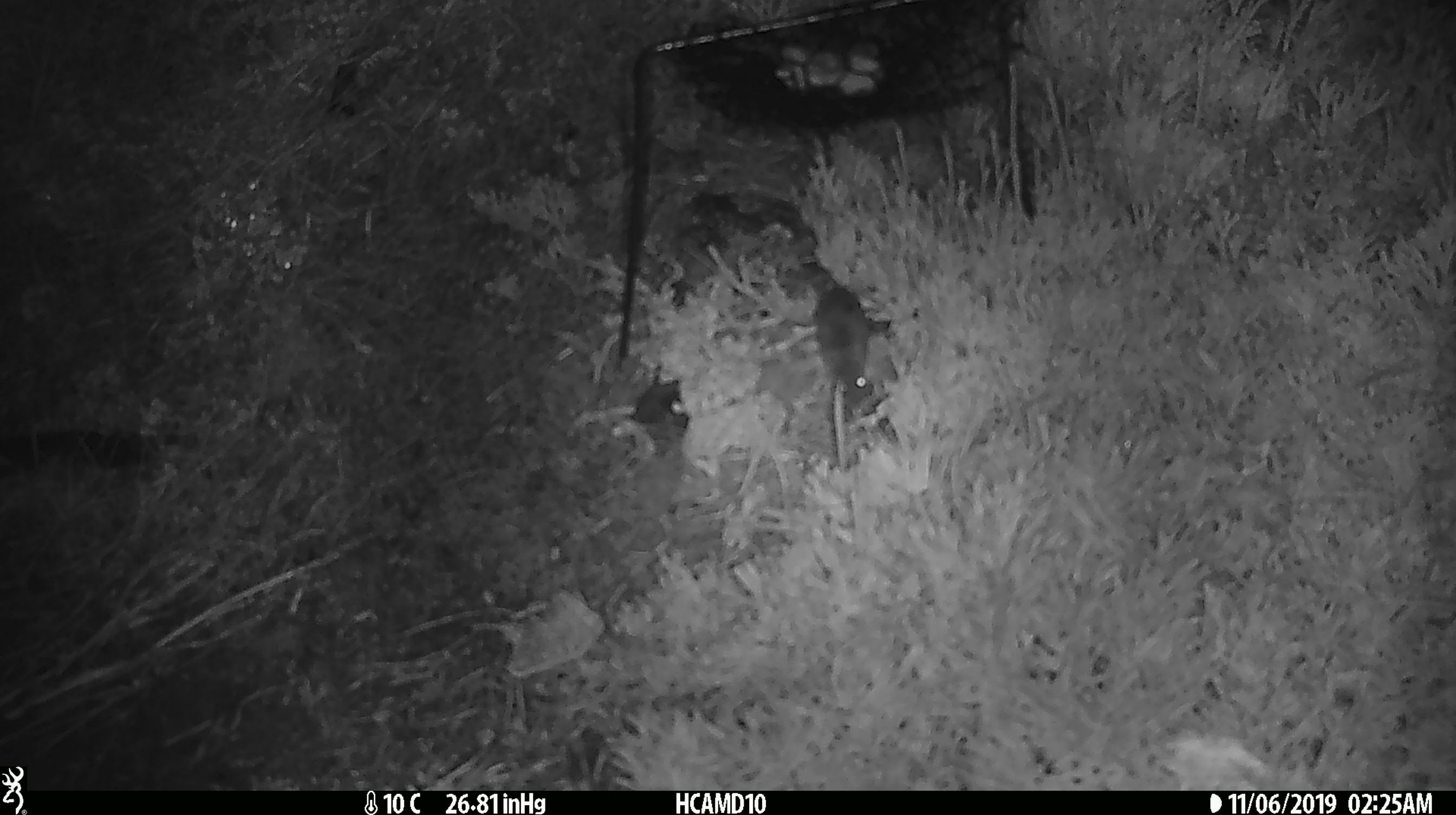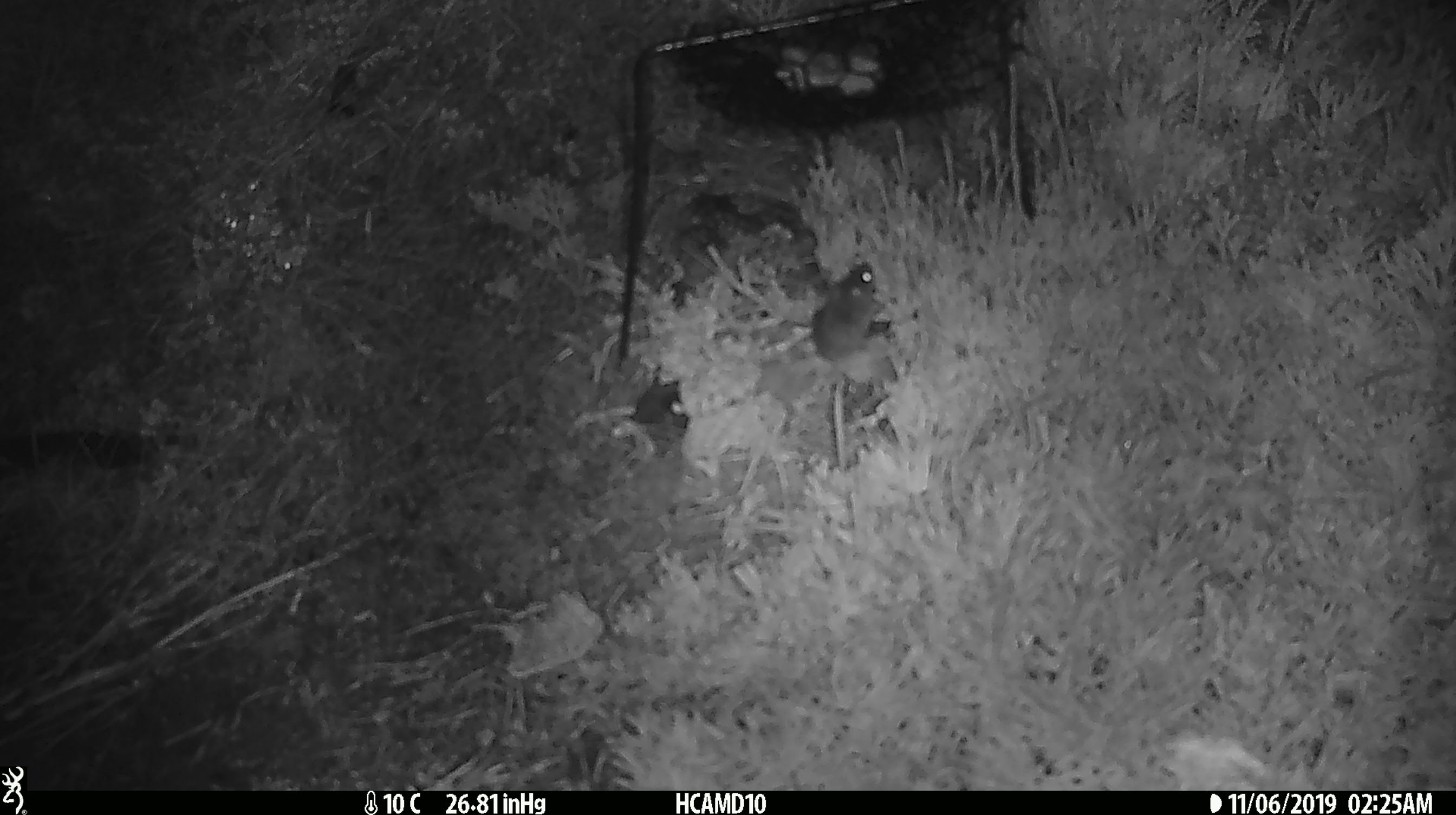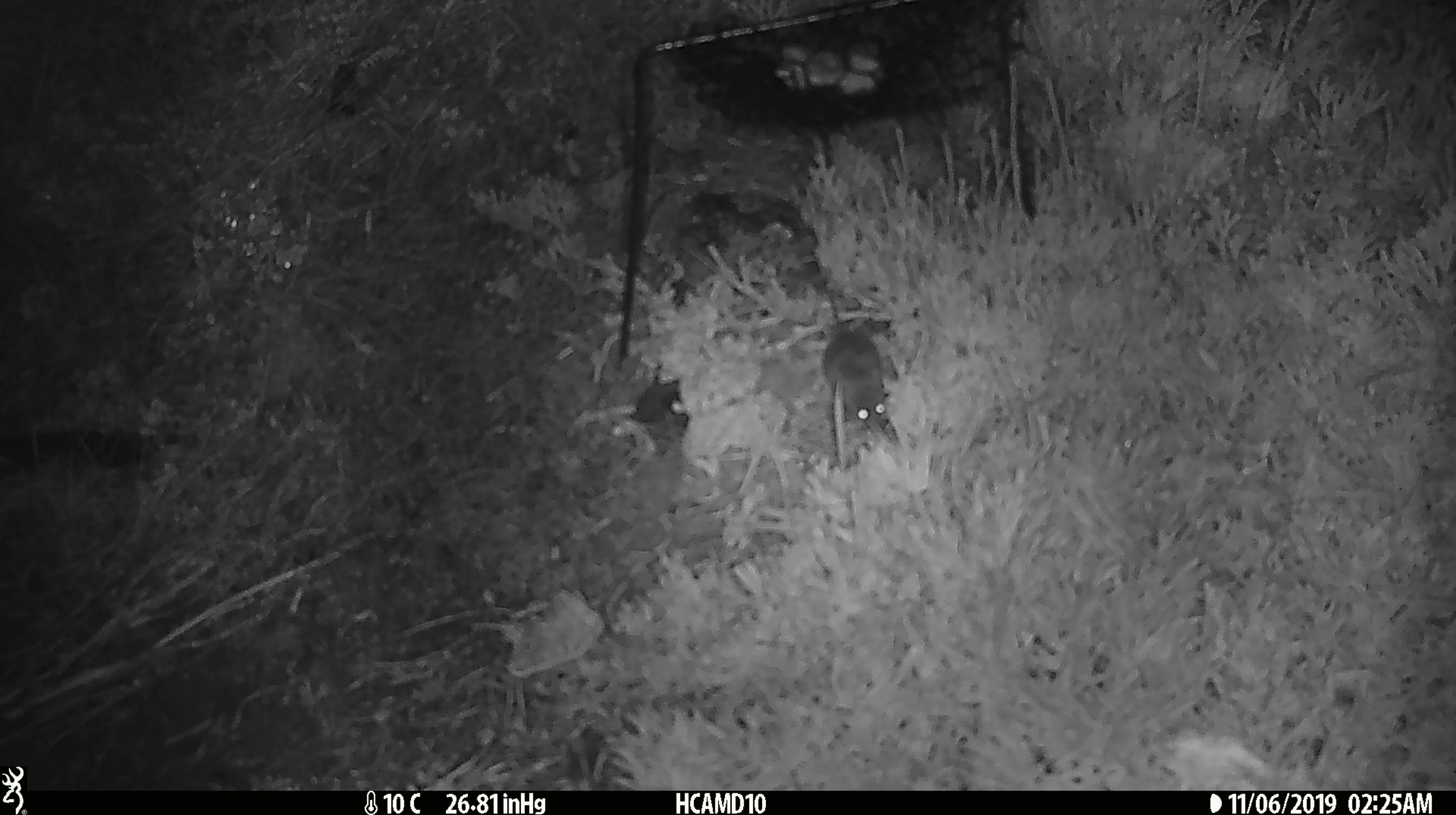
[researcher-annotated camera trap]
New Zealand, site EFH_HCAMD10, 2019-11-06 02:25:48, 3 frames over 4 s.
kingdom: Animalia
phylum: Chordata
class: Mammalia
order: Rodentia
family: Muridae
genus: Mus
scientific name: Mus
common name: mouse